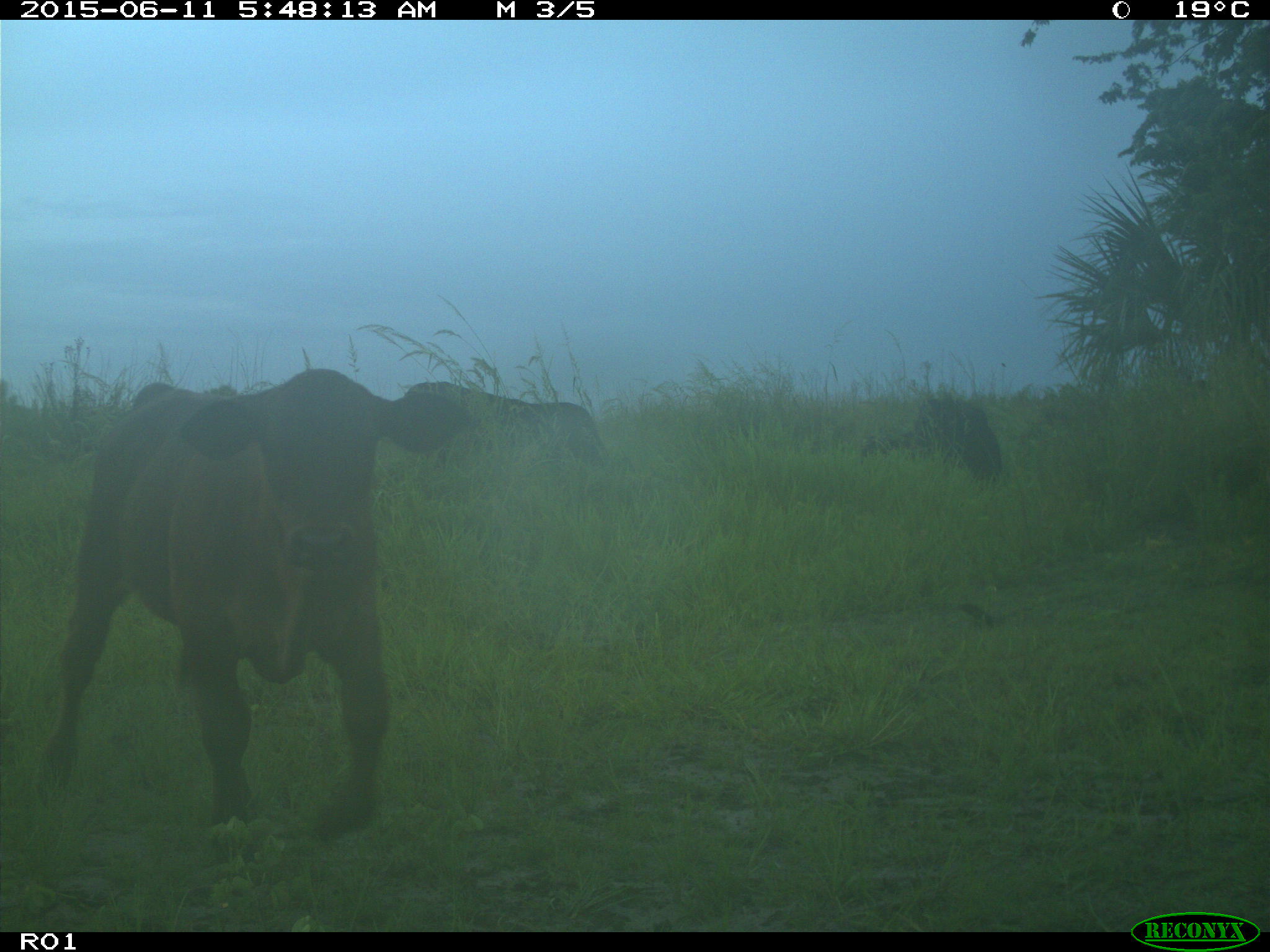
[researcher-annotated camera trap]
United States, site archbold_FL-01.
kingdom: Animalia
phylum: Chordata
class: Mammalia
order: Artiodactyla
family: Bovidae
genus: Bos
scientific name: Bos taurus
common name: domestic cow